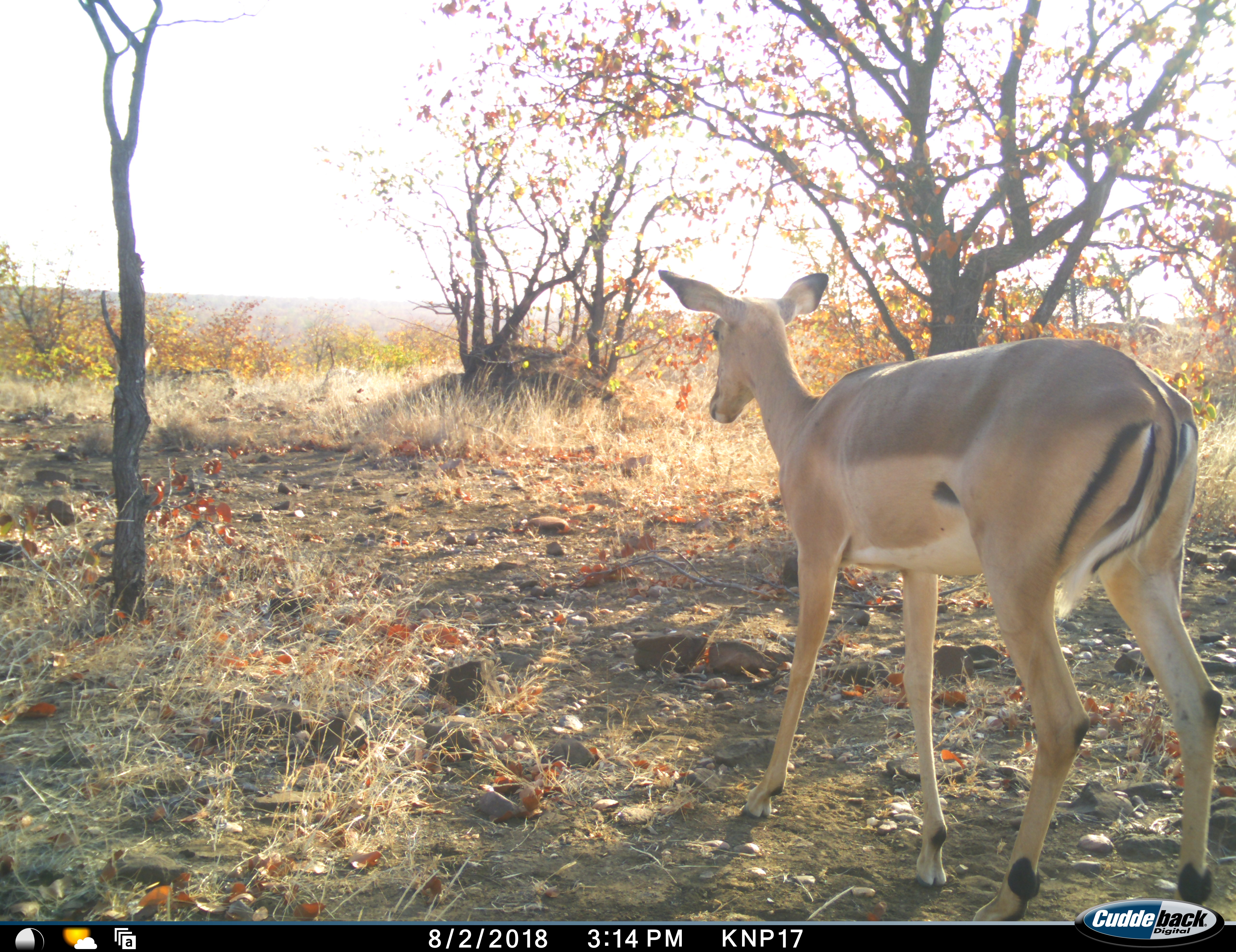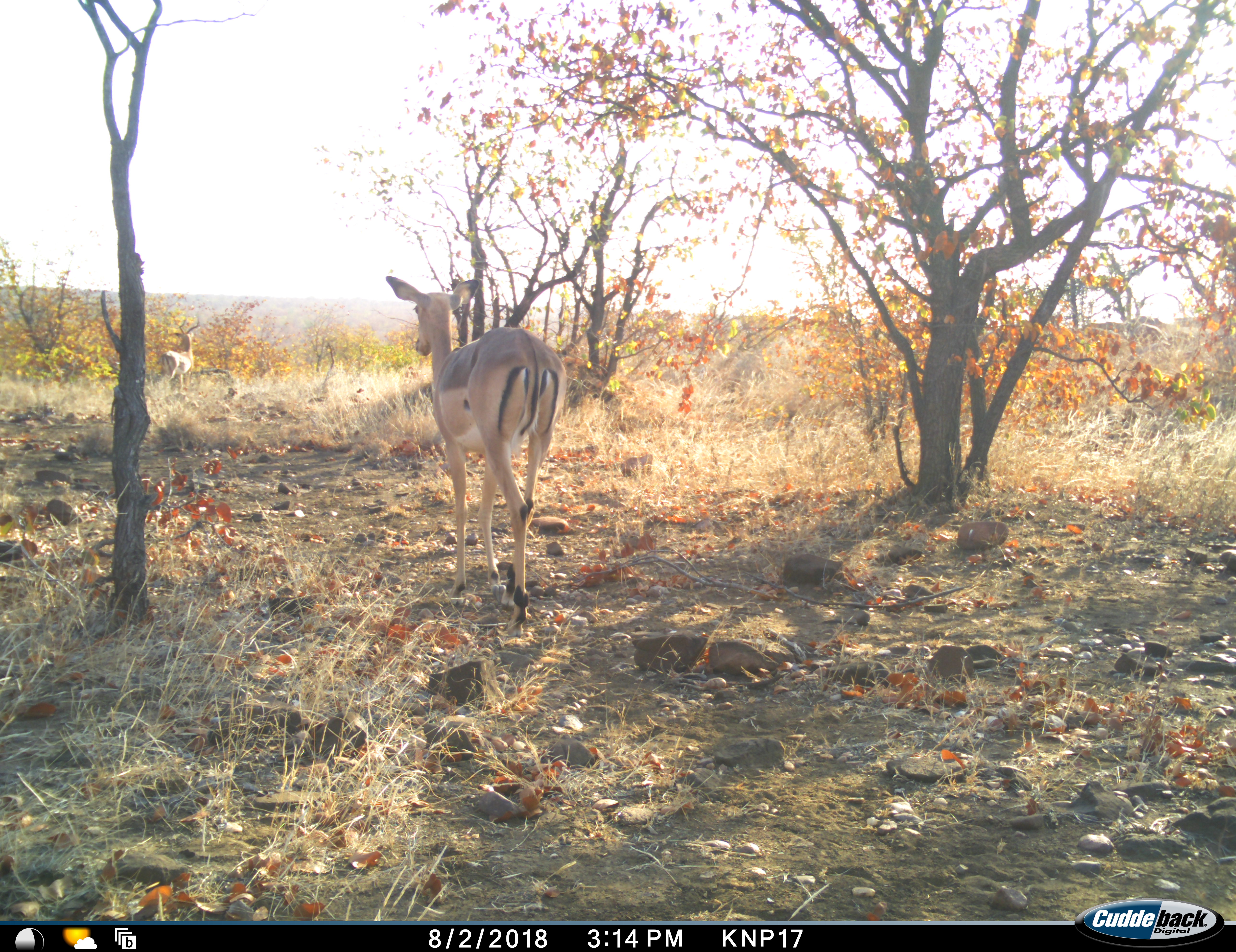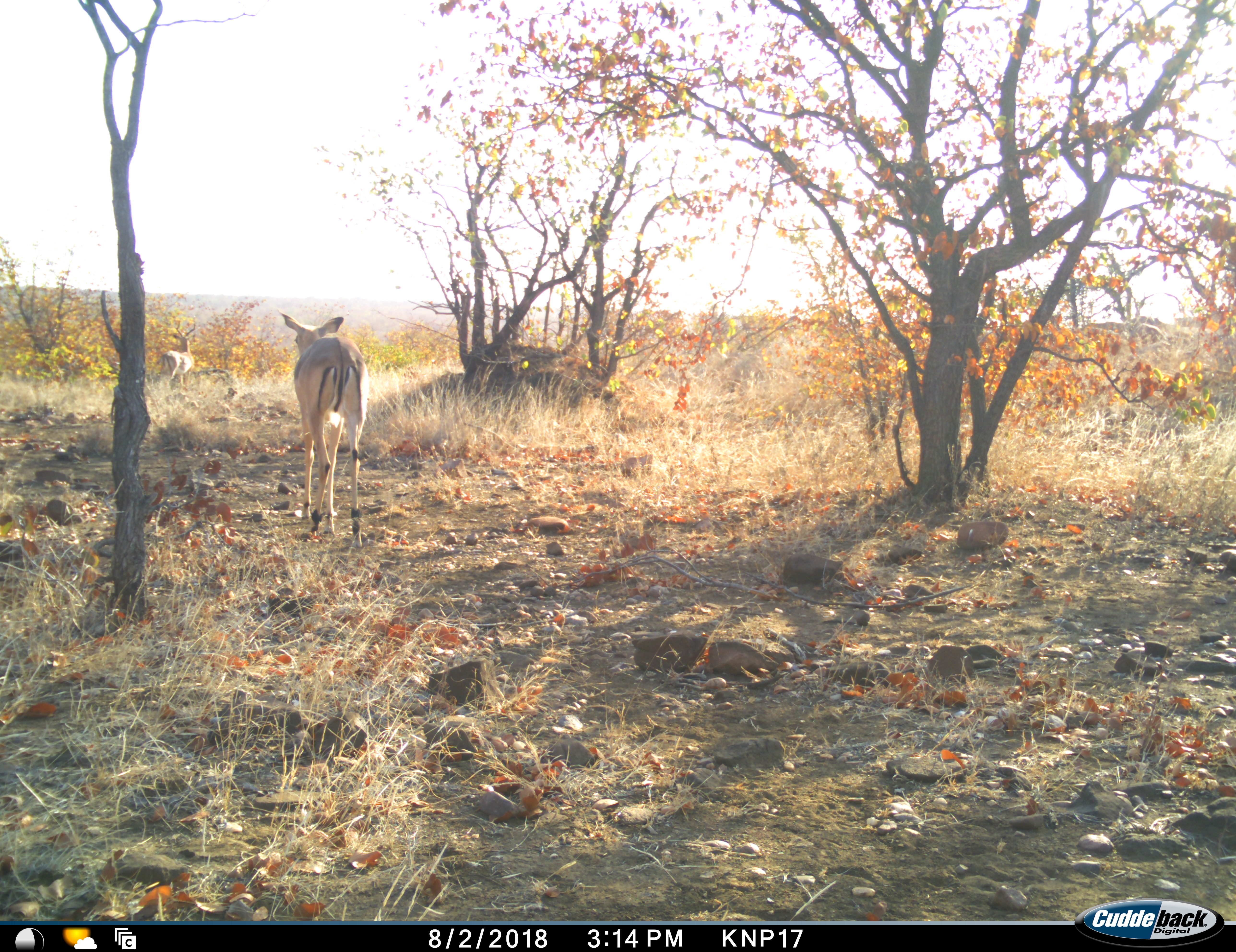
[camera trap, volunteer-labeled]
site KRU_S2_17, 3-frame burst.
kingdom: Animalia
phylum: Chordata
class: Mammalia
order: Artiodactyla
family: Bovidae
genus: Aepyceros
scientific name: Aepyceros melampus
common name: impala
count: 2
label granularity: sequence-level